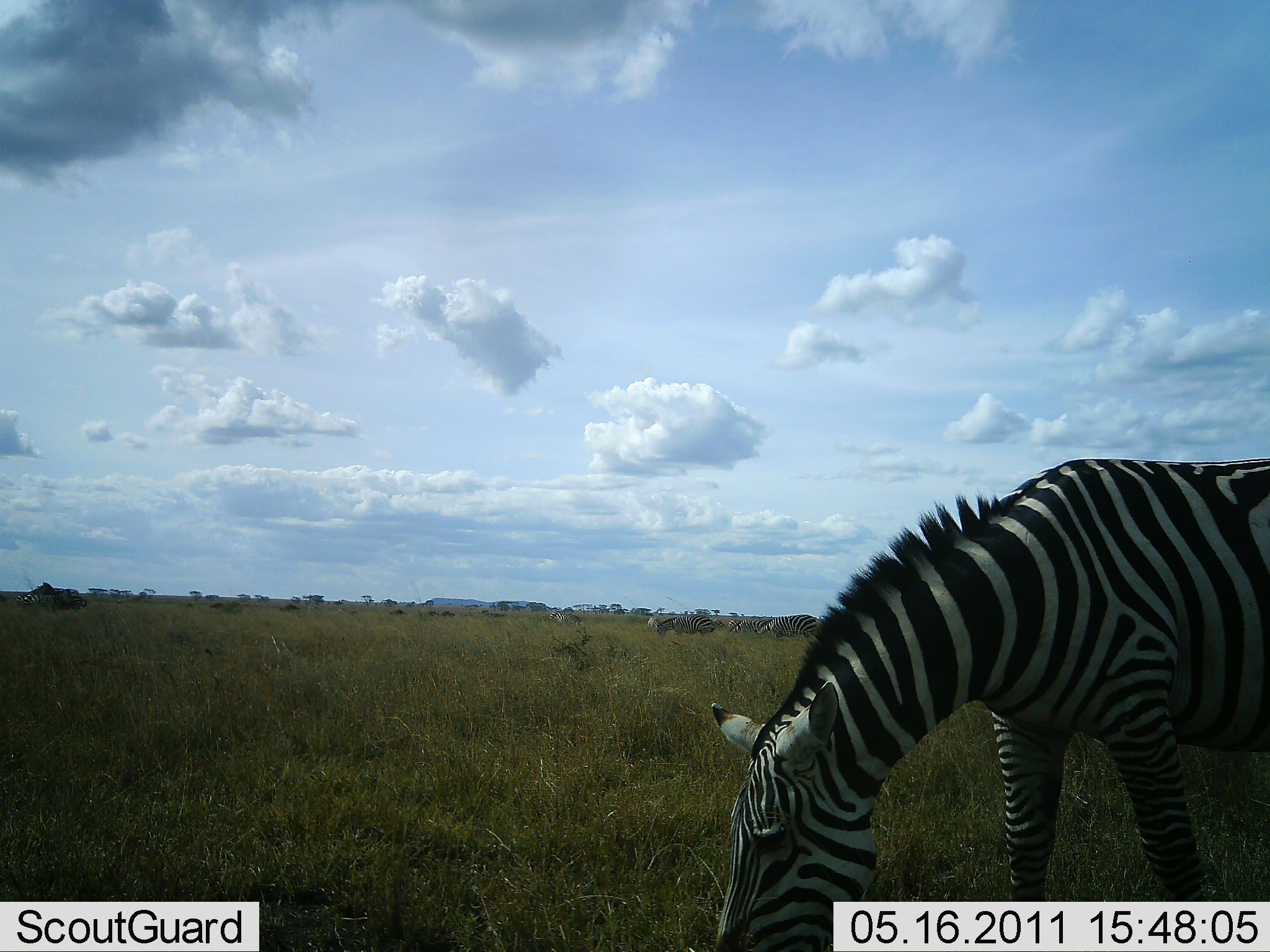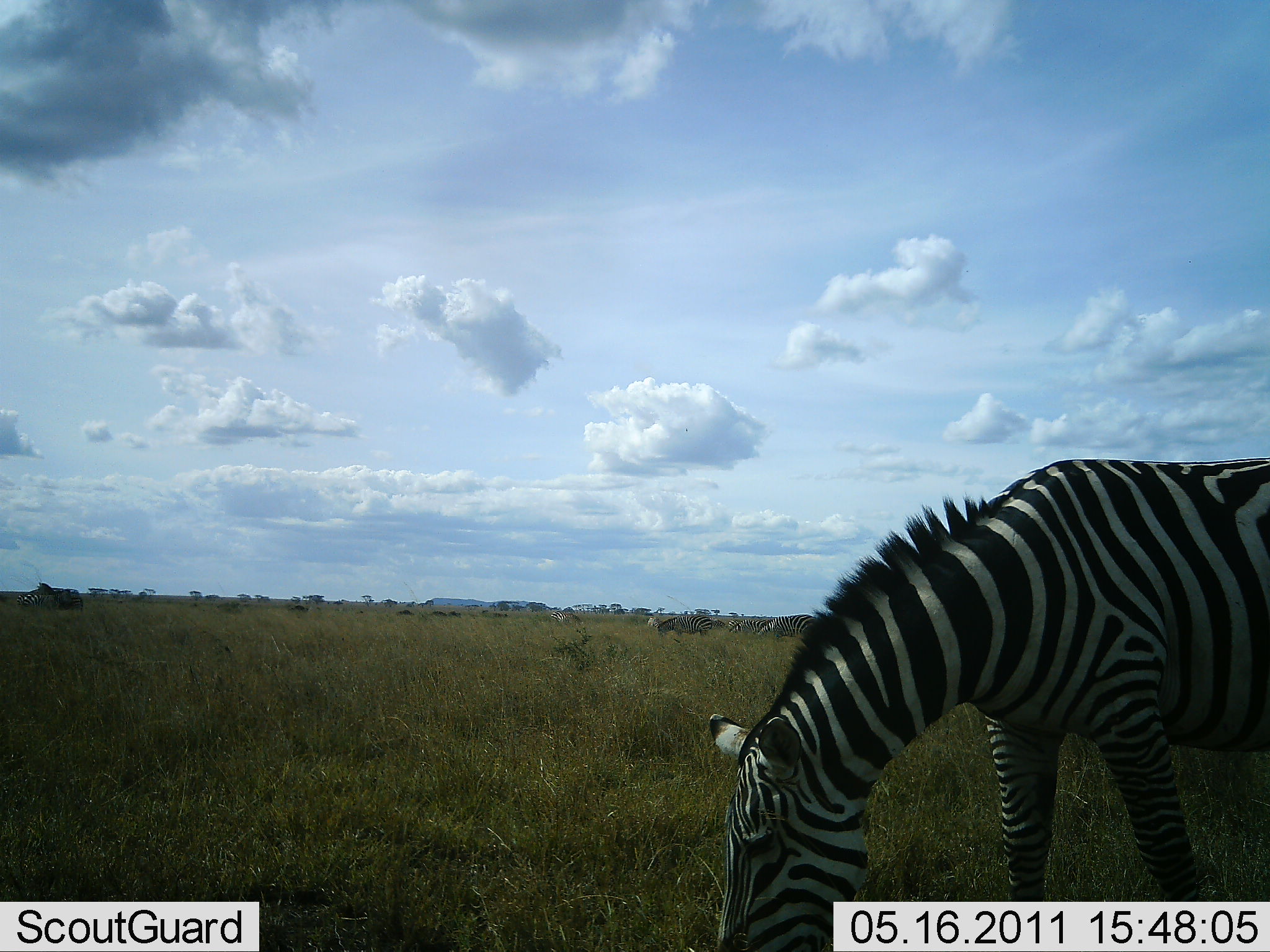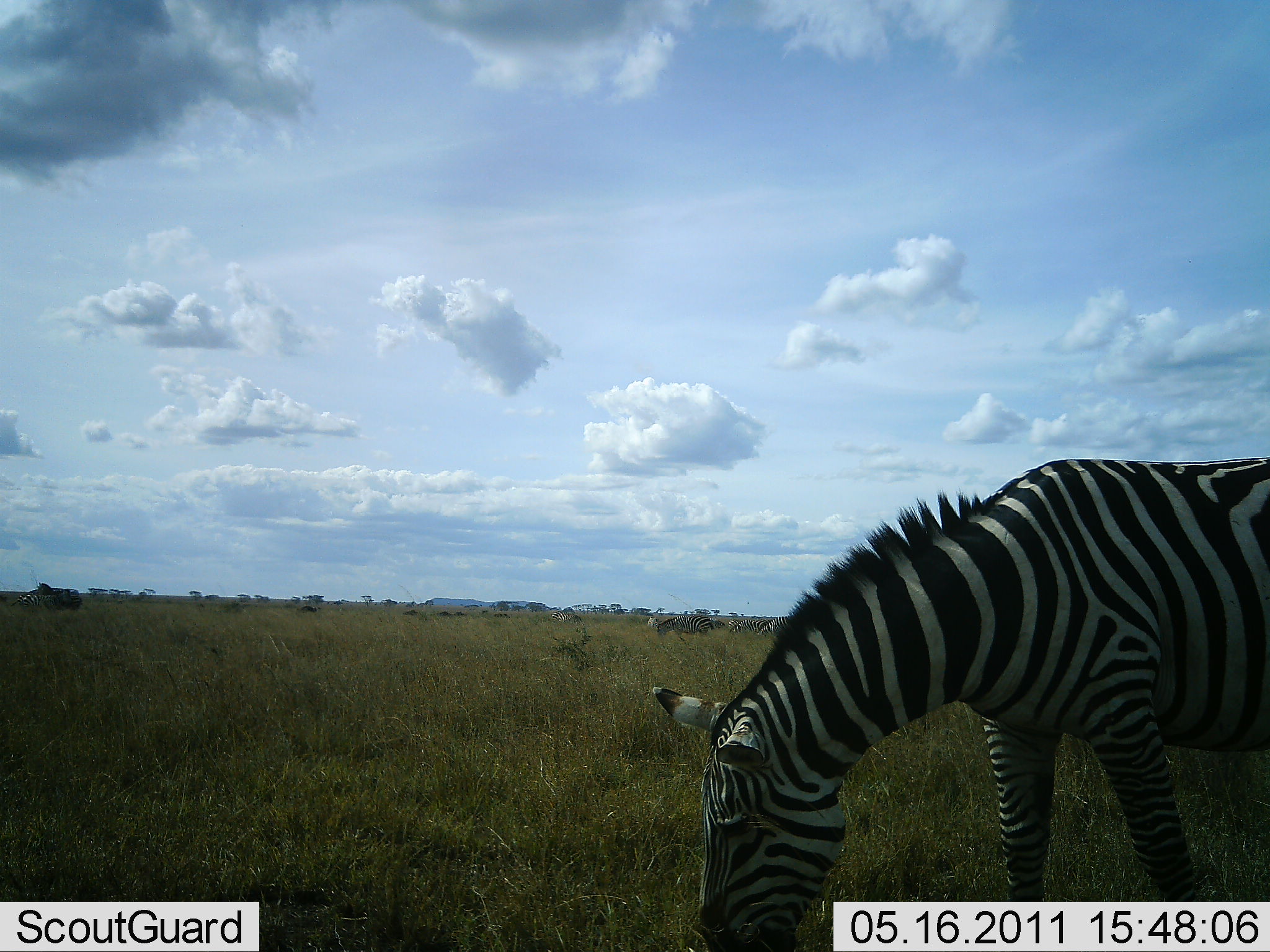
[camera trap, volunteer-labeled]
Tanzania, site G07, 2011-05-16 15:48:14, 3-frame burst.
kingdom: Animalia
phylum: Chordata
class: Mammalia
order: Perissodactyla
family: Equidae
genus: Equus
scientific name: Equus quagga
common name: plains zebra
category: zebra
Zebra (plains zebra) (Equus quagga), count 2. Behavior (volunteer vote fractions): standing 33%, resting 0%, moving 0%, interacting 0%. Young present (vote fraction): 0%. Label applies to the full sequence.